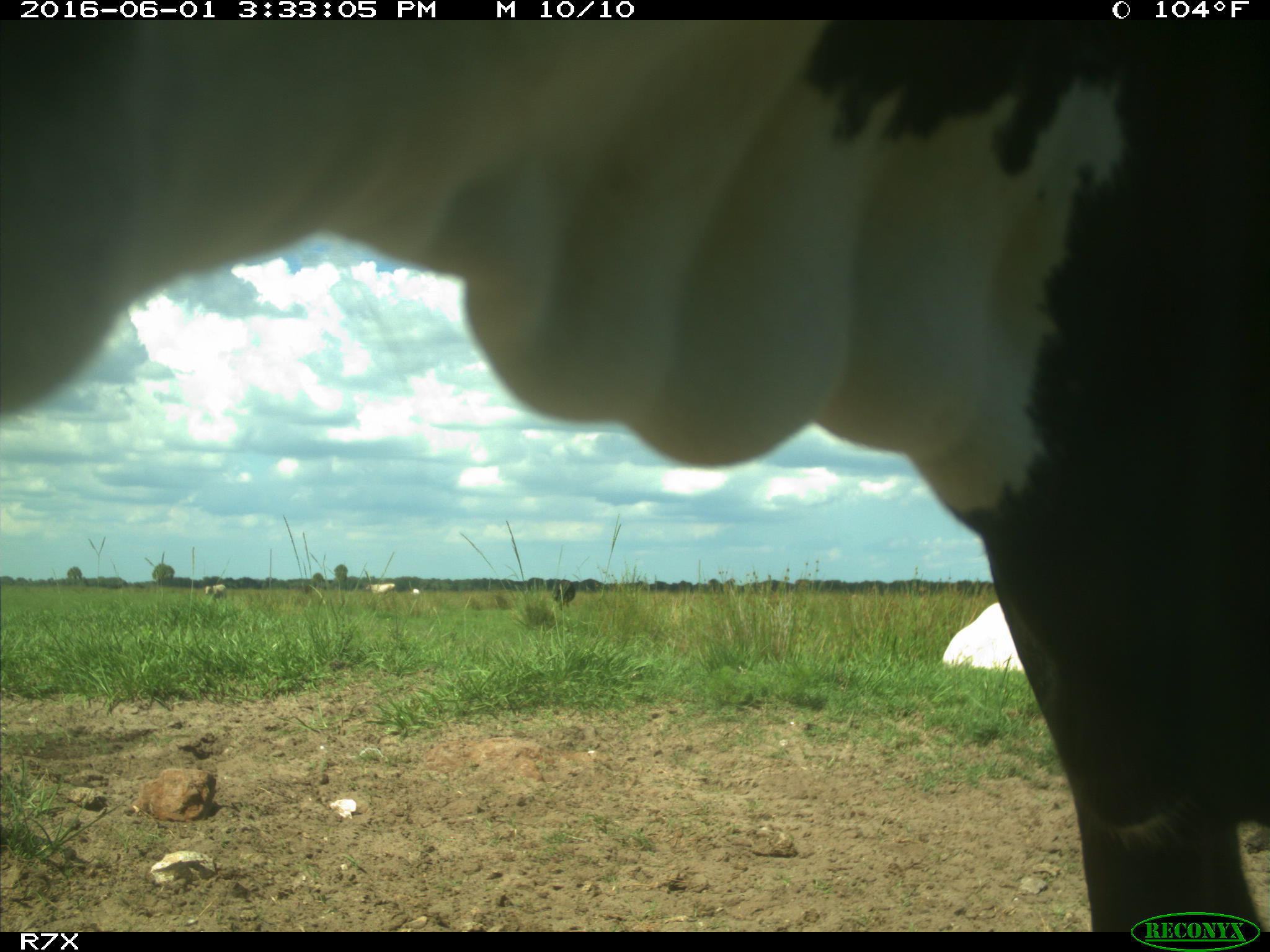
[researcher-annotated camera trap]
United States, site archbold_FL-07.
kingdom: Animalia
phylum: Chordata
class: Mammalia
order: Artiodactyla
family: Bovidae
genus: Bos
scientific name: Bos taurus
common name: domestic cow